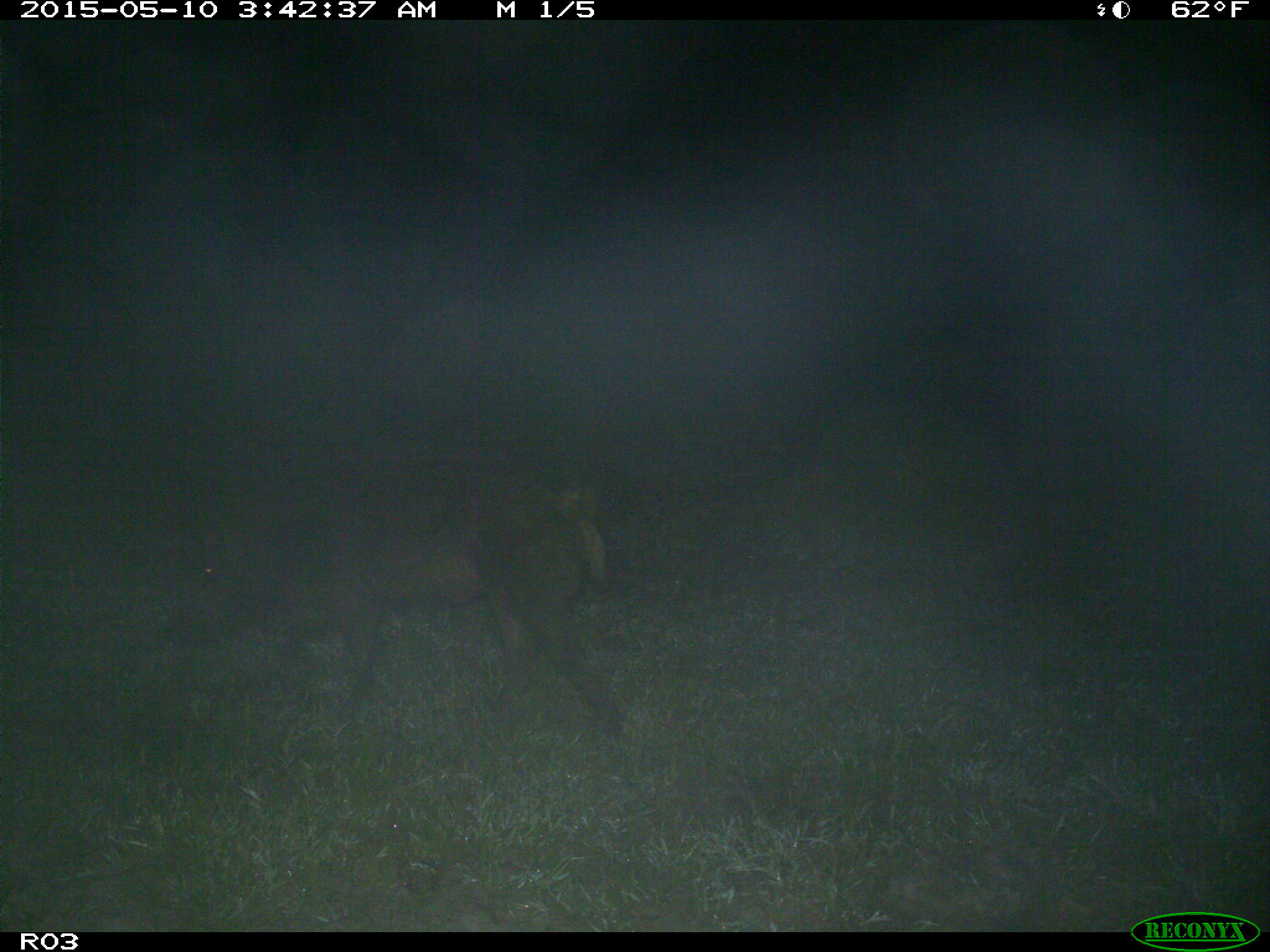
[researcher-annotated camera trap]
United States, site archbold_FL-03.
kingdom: Animalia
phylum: Chordata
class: Mammalia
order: Artiodactyla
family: Suidae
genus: Sus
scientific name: Sus scrofa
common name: wild boar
Sus scrofa (wild boar).